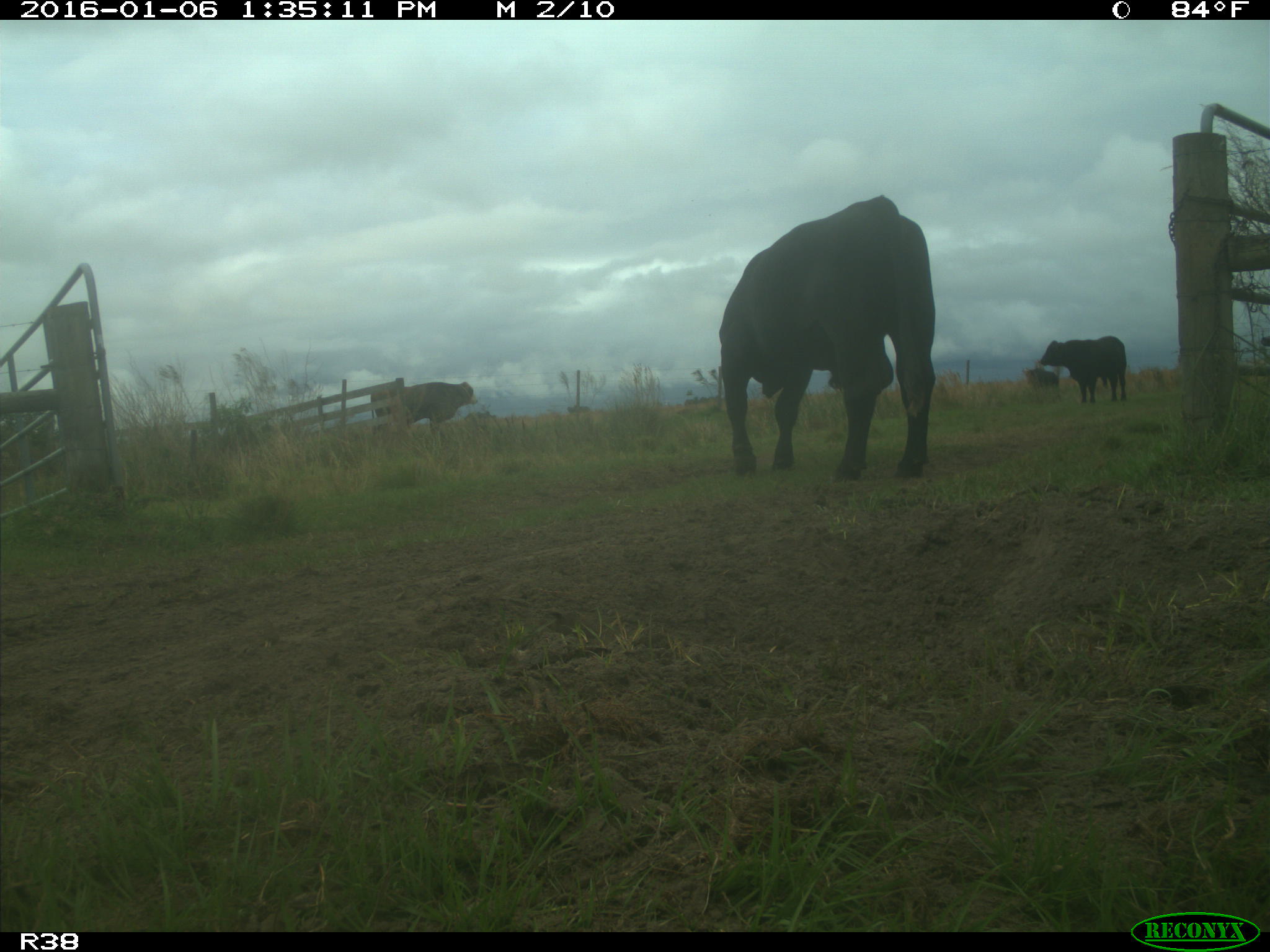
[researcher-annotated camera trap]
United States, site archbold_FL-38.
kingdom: Animalia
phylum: Chordata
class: Mammalia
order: Artiodactyla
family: Bovidae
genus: Bos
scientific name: Bos taurus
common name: domestic cow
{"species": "Bos taurus (domestic cow)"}